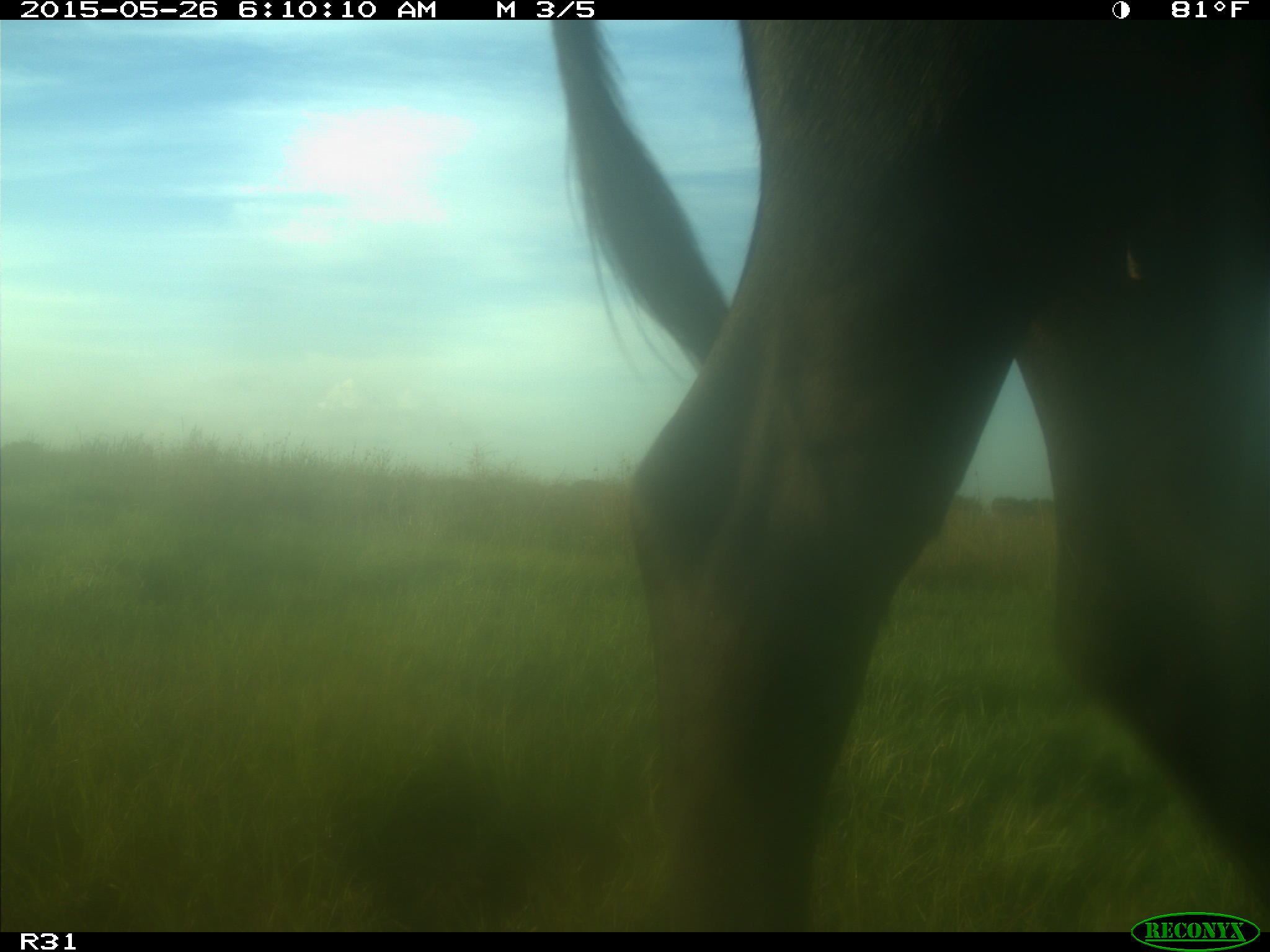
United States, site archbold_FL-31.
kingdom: Animalia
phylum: Chordata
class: Mammalia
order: Artiodactyla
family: Bovidae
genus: Bos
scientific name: Bos taurus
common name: domestic cow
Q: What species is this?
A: Bos taurus (domestic cow).